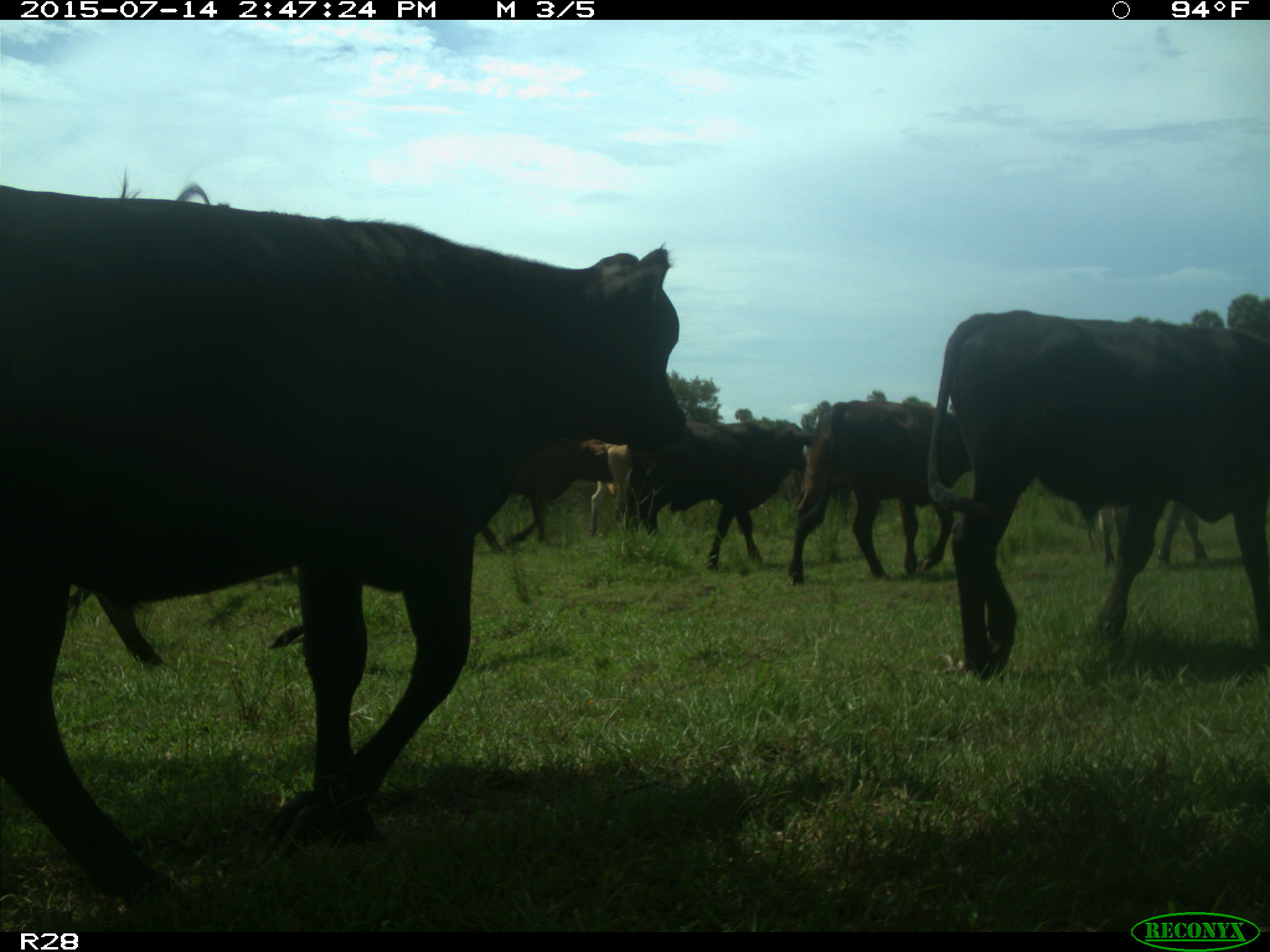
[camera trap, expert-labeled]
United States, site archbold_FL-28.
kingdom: Animalia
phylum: Chordata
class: Mammalia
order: Artiodactyla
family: Bovidae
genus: Bos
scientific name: Bos taurus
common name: domestic cow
Bos taurus (domestic cow).